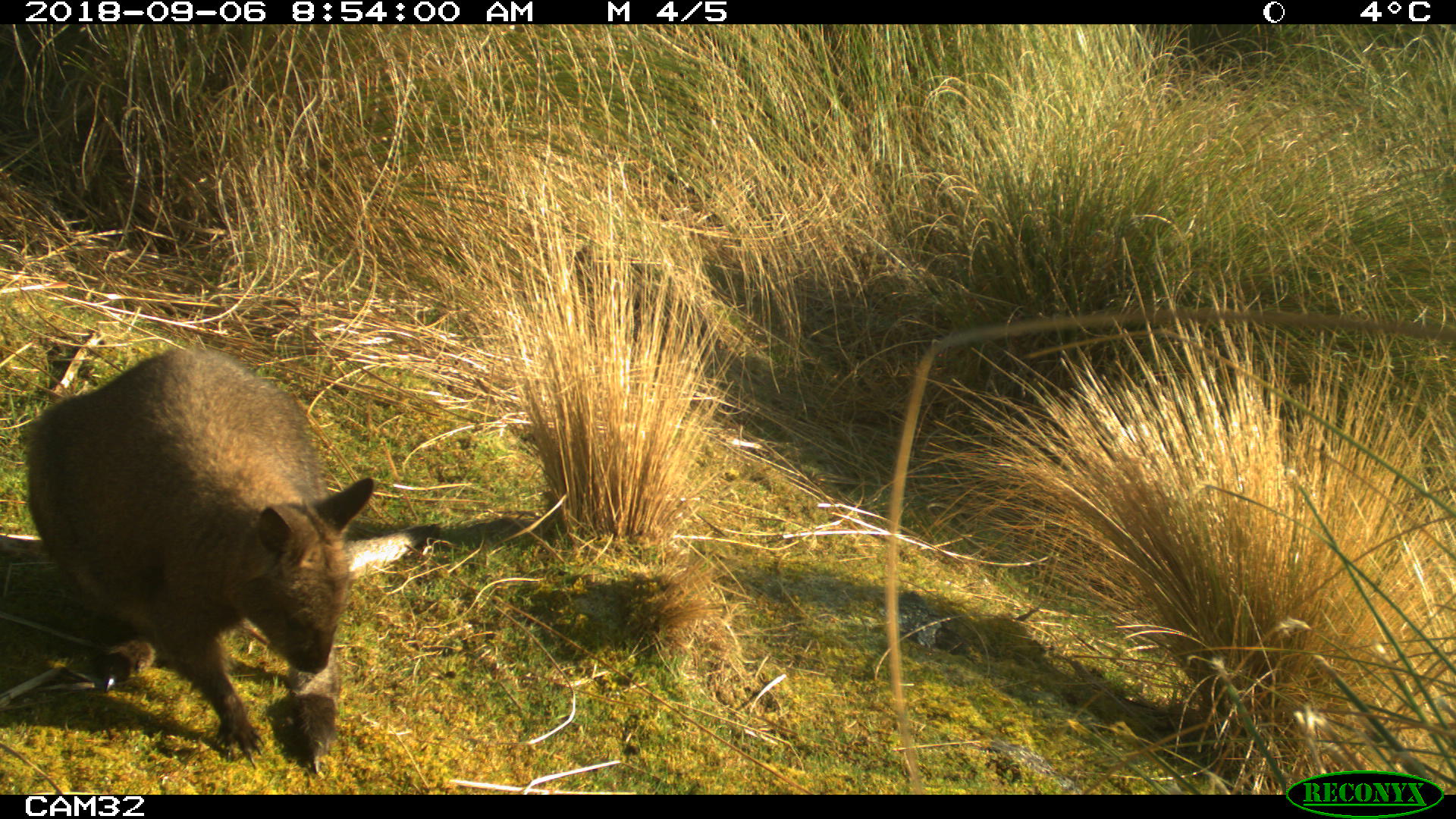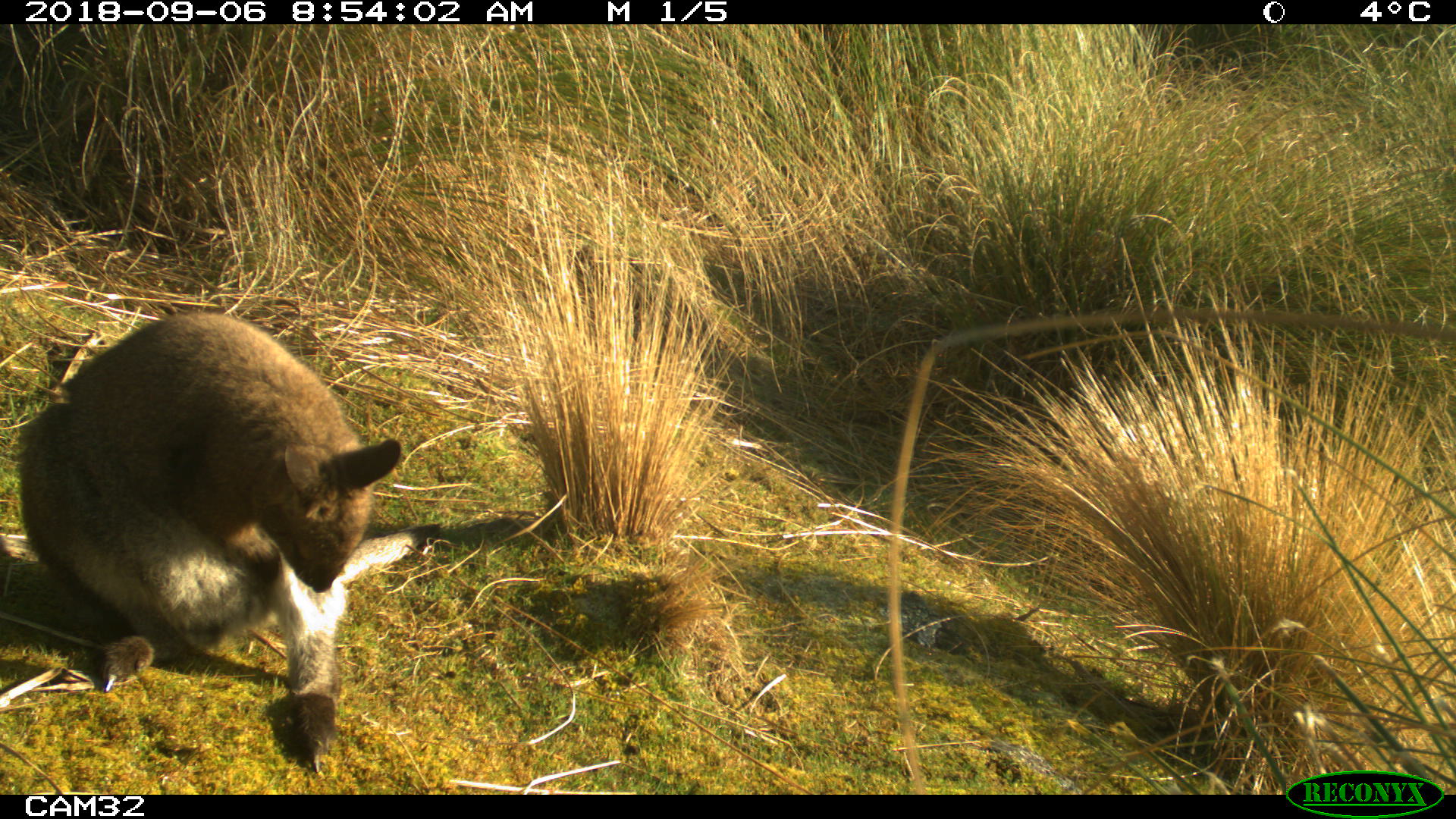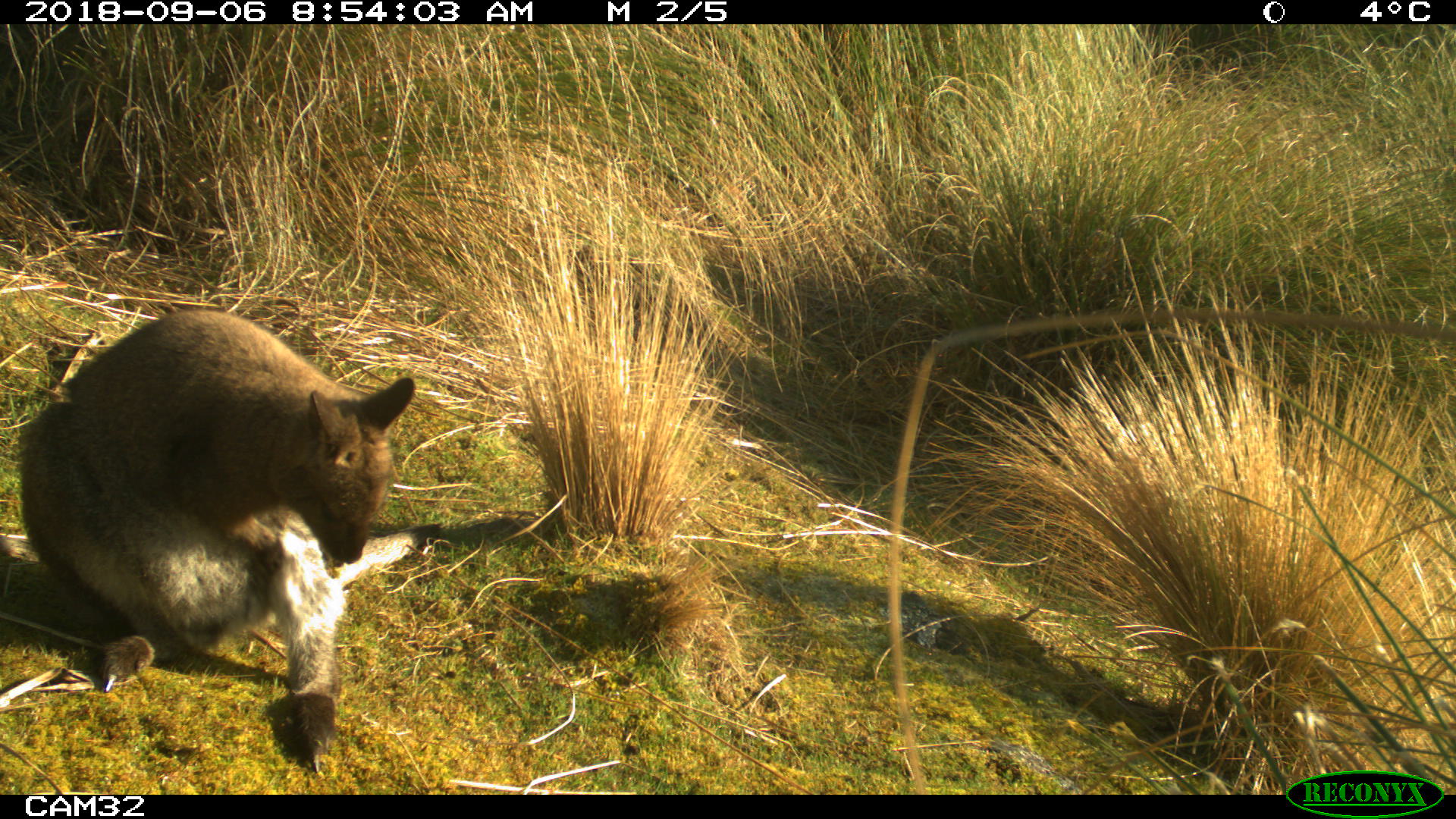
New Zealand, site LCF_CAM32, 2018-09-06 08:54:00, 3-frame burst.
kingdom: Animalia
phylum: Chordata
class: Mammalia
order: Diprotodontia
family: Macropodidae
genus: Notamacropus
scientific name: Notamacropus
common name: wallaby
Wallaby (Notamacropus).